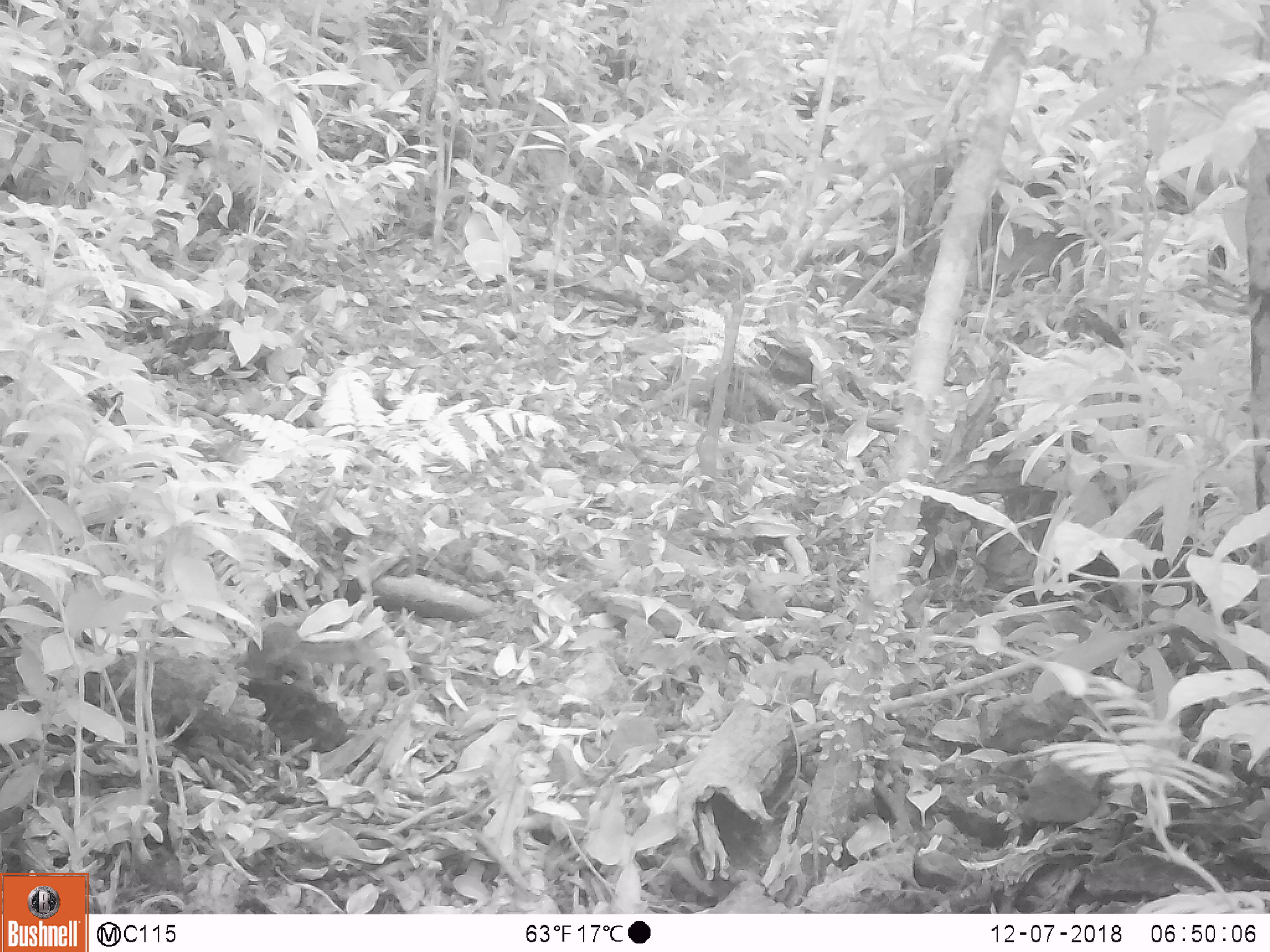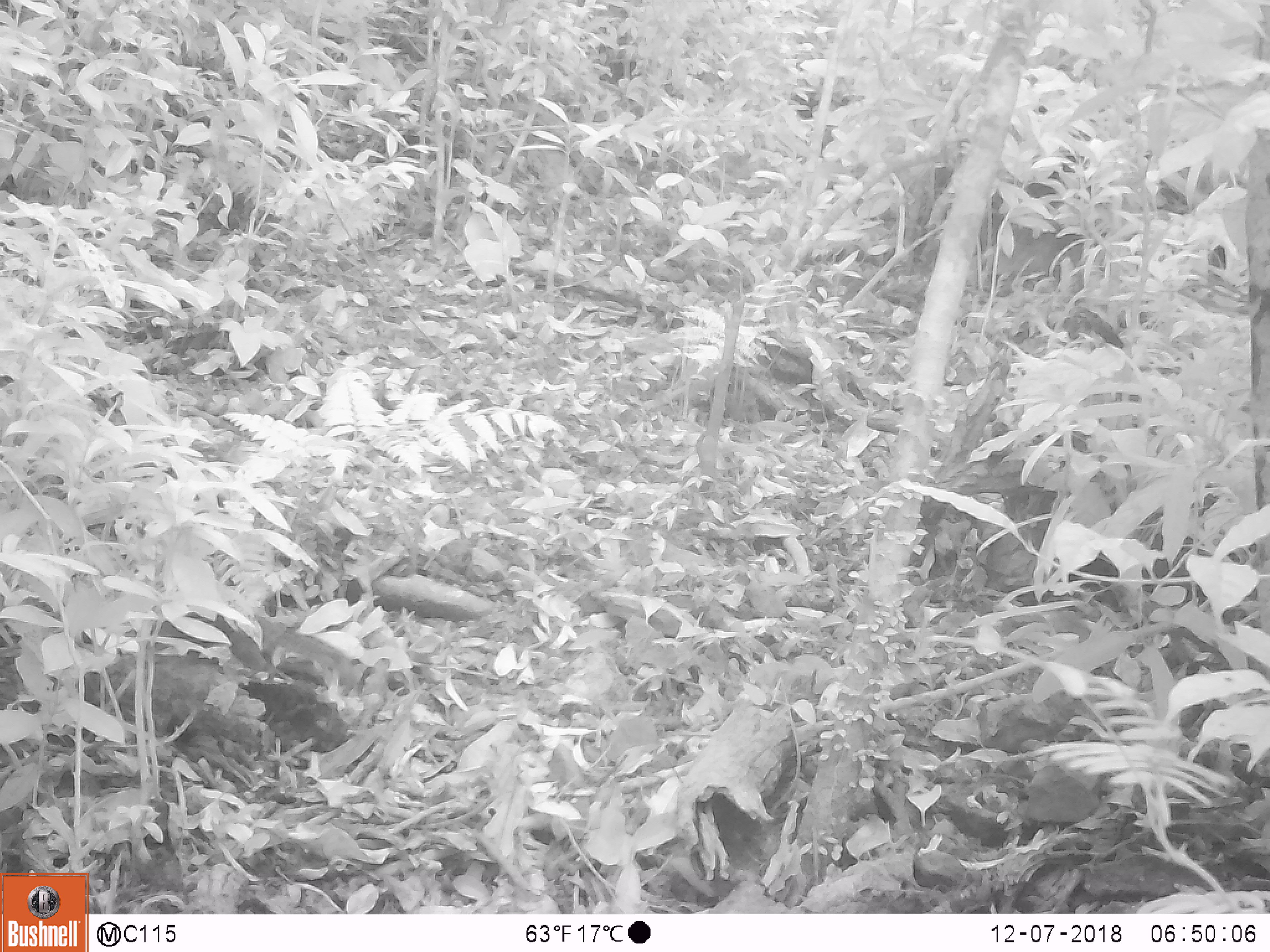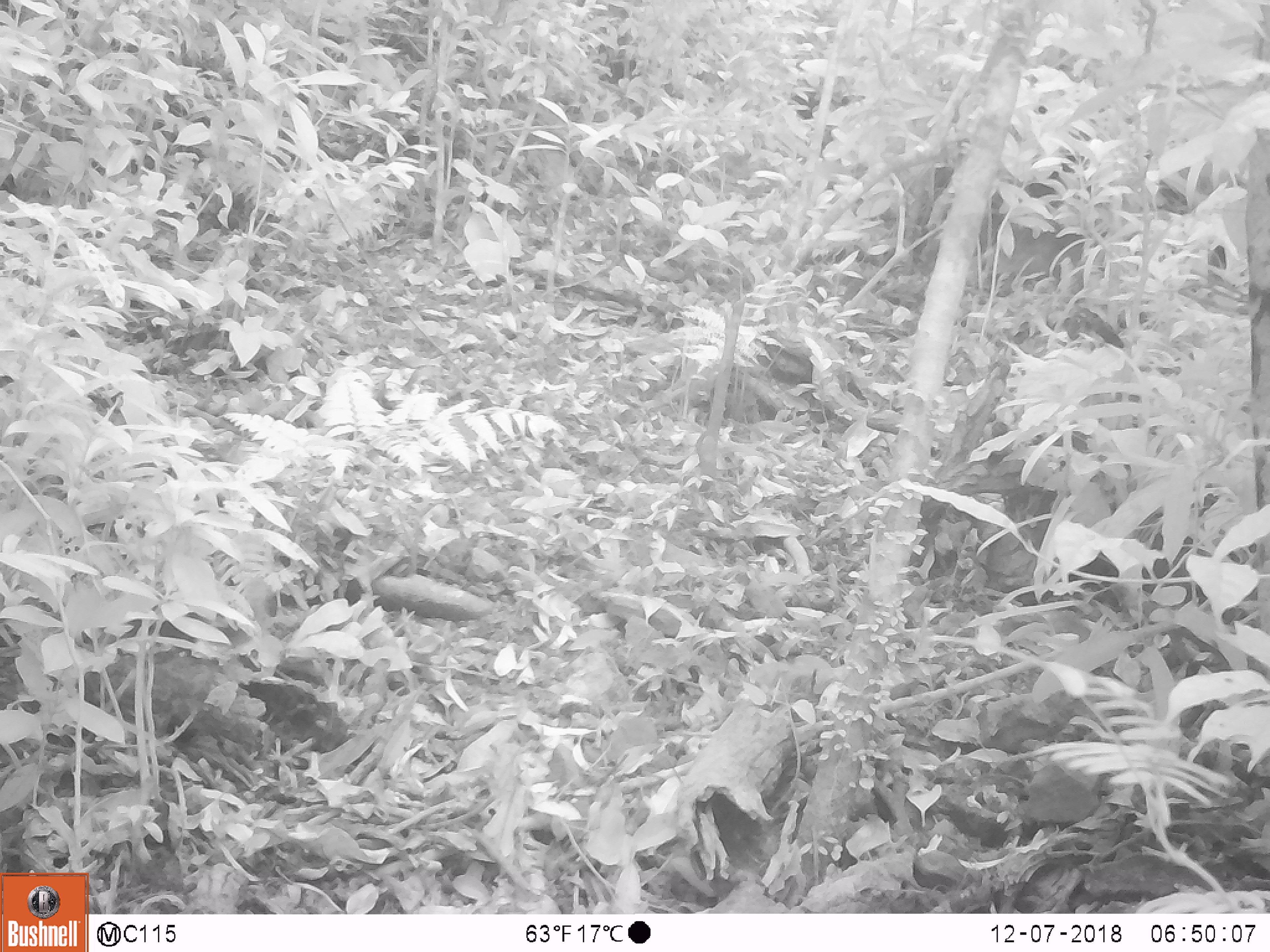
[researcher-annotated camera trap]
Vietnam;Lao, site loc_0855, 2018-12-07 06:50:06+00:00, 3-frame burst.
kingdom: Animalia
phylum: Chordata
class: Mammalia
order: Rodentia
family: Sciuridae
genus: Dremomys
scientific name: Dremomys rufigenis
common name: red-cheeked squirrel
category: red cheeked squirrel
Red cheeked squirrel (red-cheeked squirrel) (Dremomys rufigenis). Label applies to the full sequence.